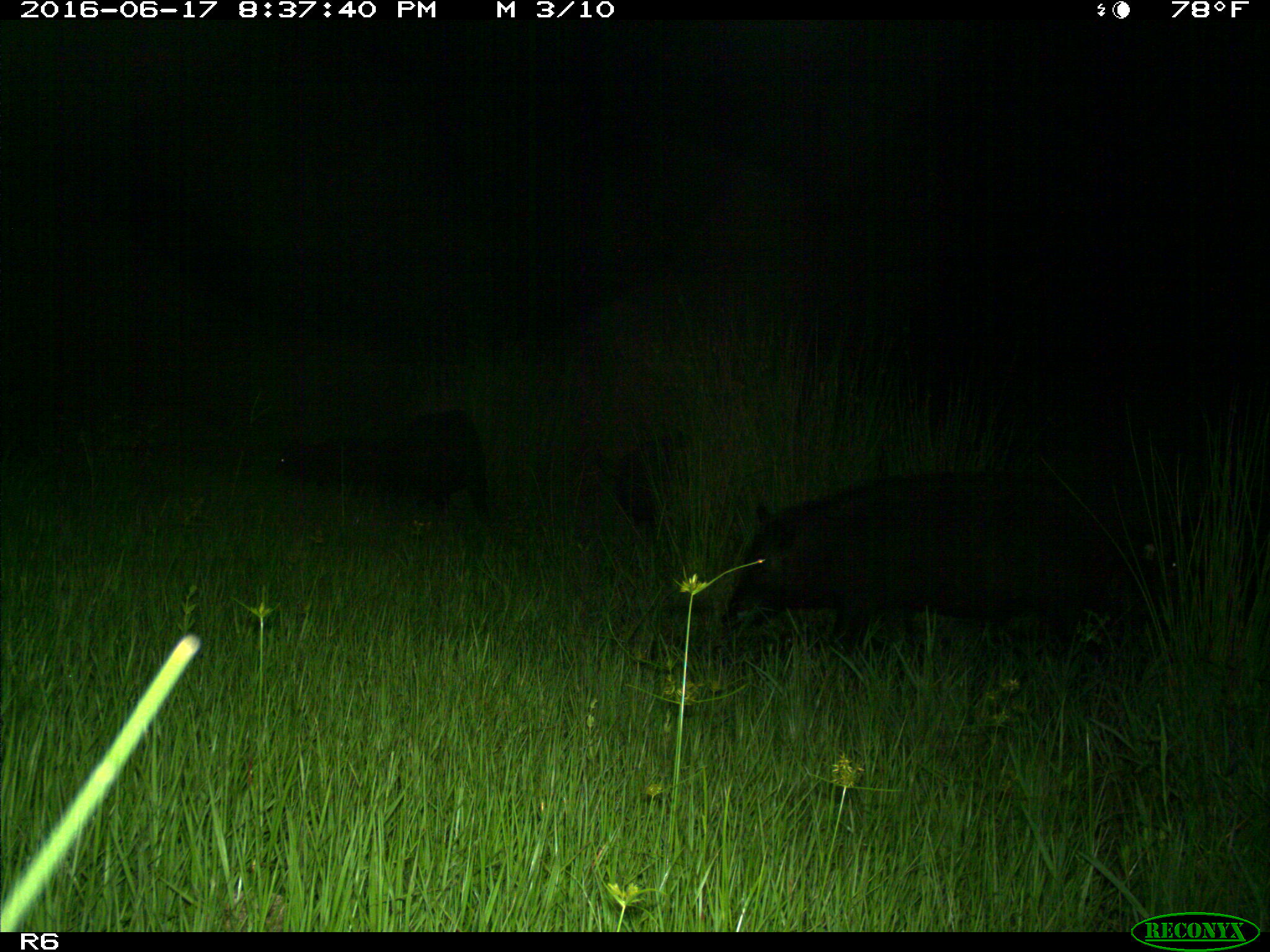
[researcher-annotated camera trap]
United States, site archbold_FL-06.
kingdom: Animalia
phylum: Chordata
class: Mammalia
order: Artiodactyla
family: Suidae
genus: Sus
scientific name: Sus scrofa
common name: wild boar